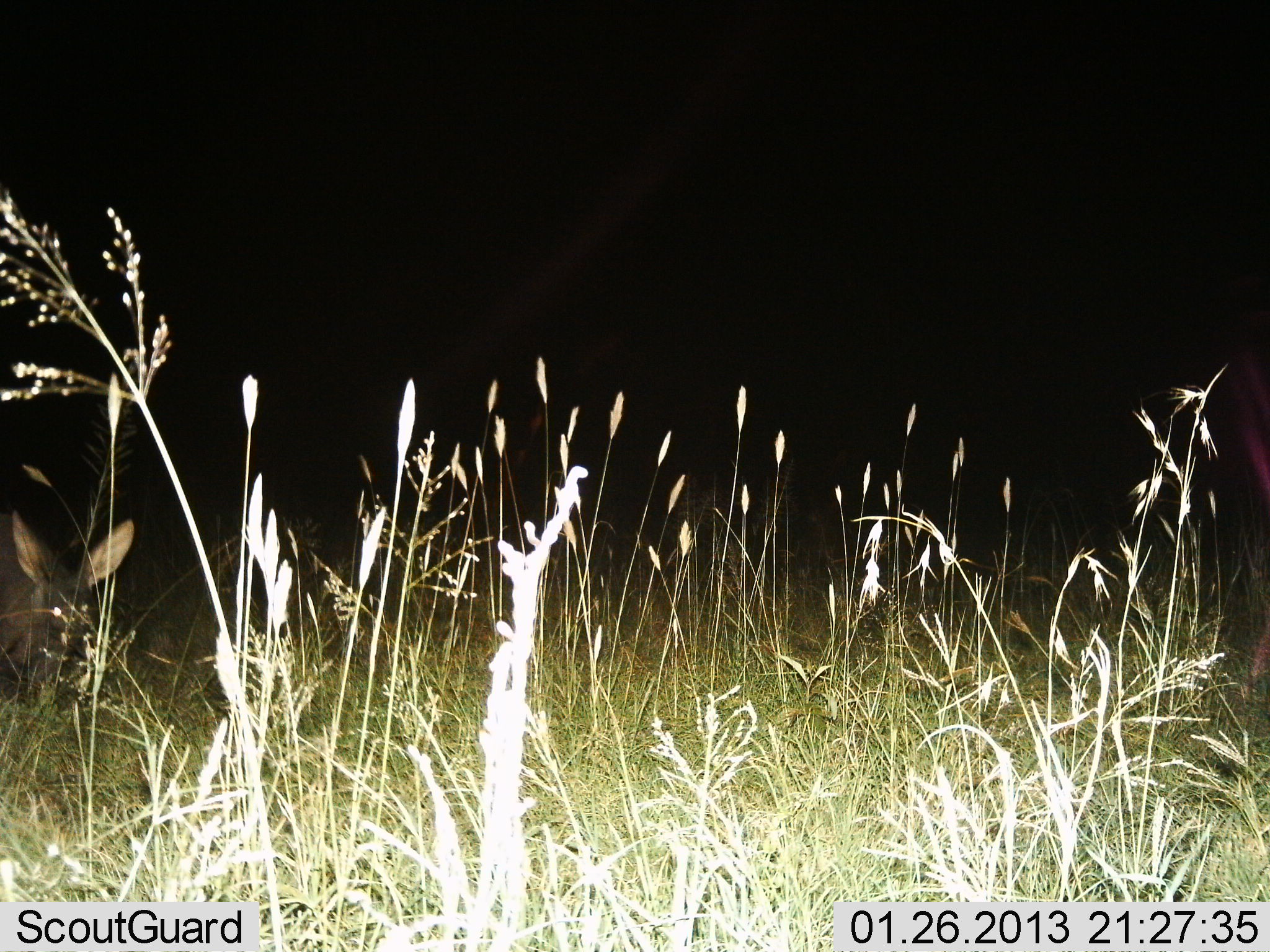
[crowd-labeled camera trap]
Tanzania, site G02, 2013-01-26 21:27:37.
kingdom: Animalia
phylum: Chordata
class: Mammalia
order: Tubulidentata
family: Orycteropodidae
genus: Orycteropus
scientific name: Orycteropus afer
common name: aardvark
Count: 1.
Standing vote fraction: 79%.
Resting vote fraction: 0%.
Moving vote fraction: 21%.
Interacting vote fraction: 0%.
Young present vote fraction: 0%.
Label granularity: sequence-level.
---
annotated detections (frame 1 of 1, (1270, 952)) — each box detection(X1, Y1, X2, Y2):
animal: detection(0, 462, 137, 704)